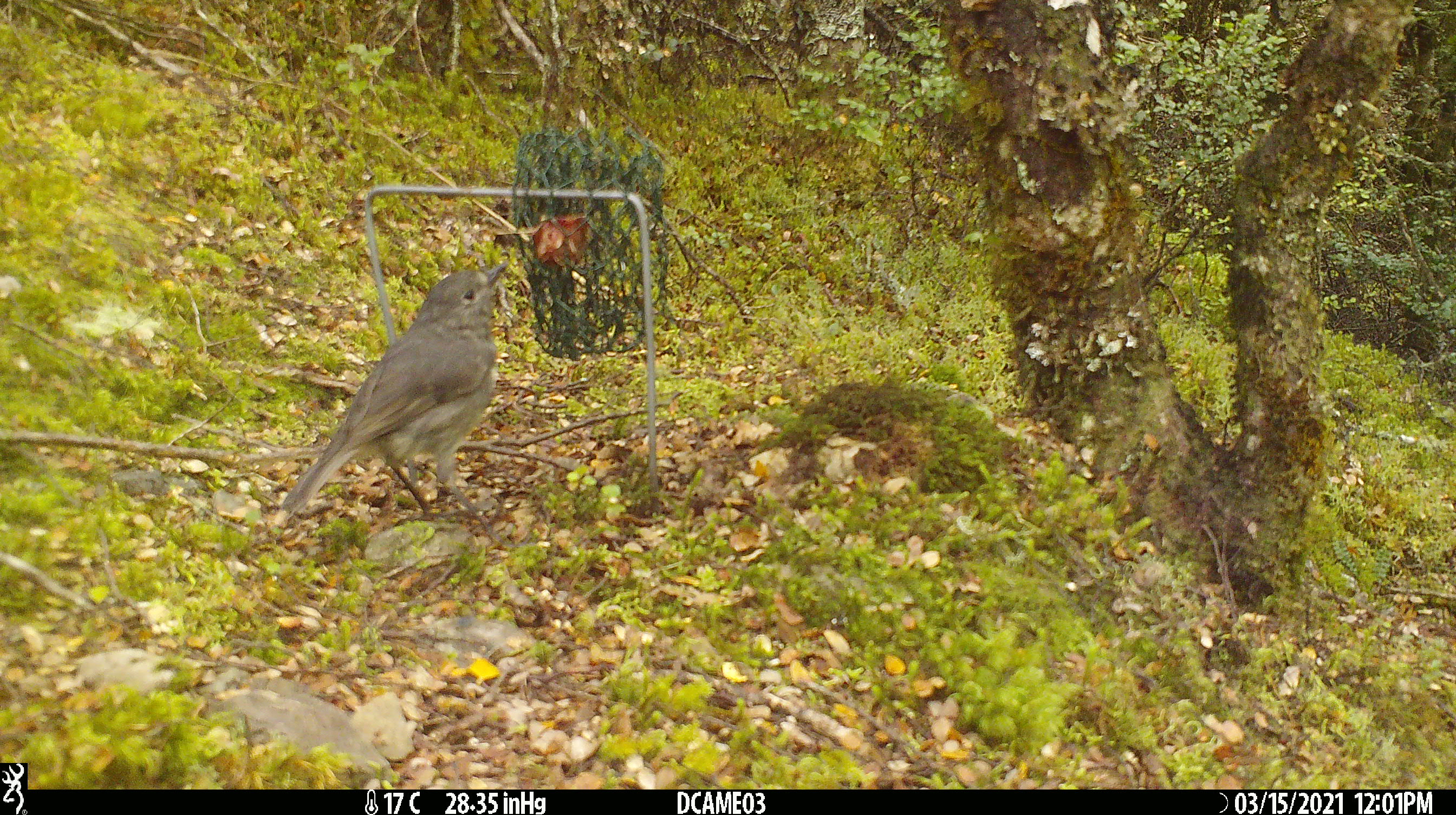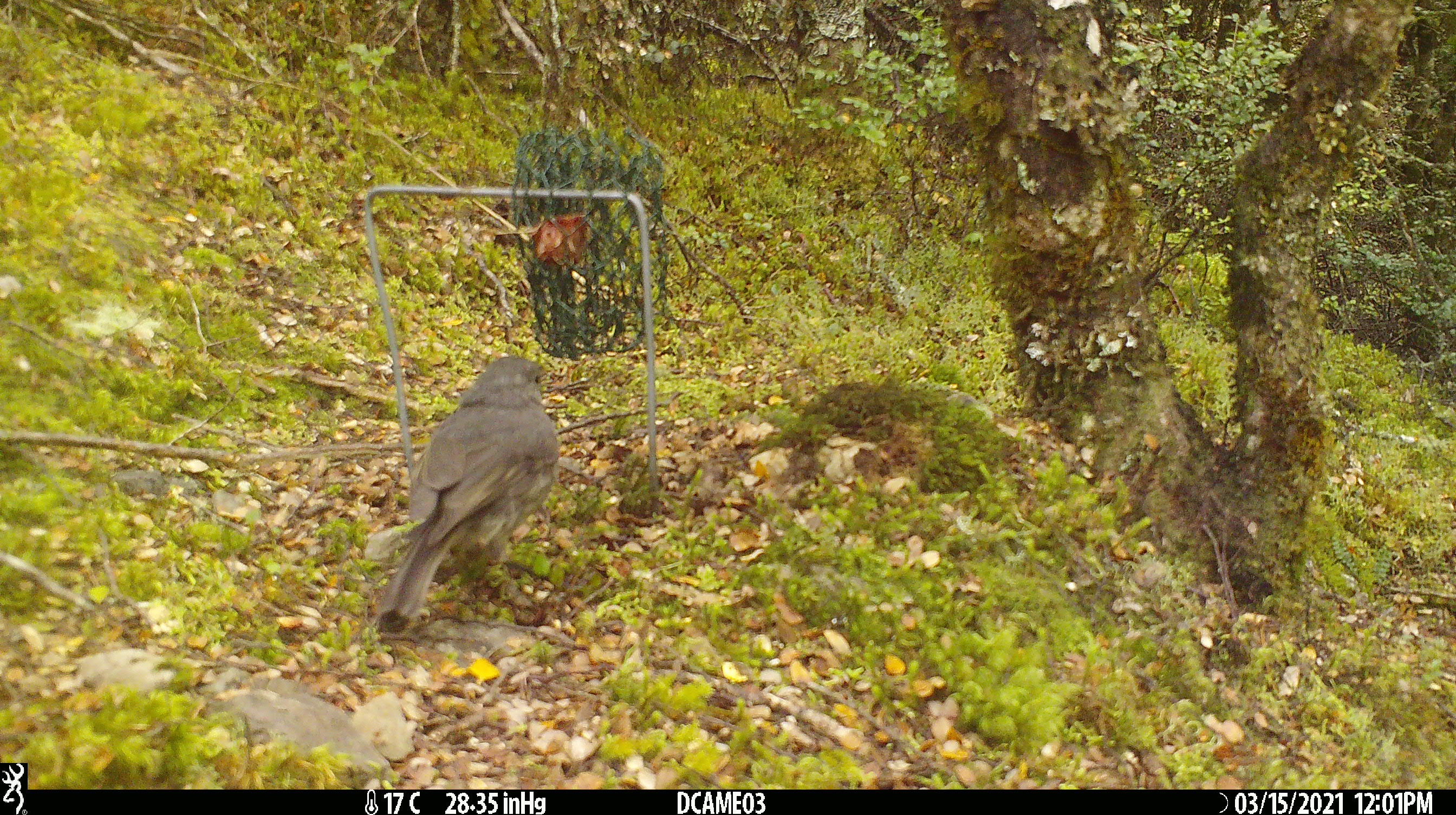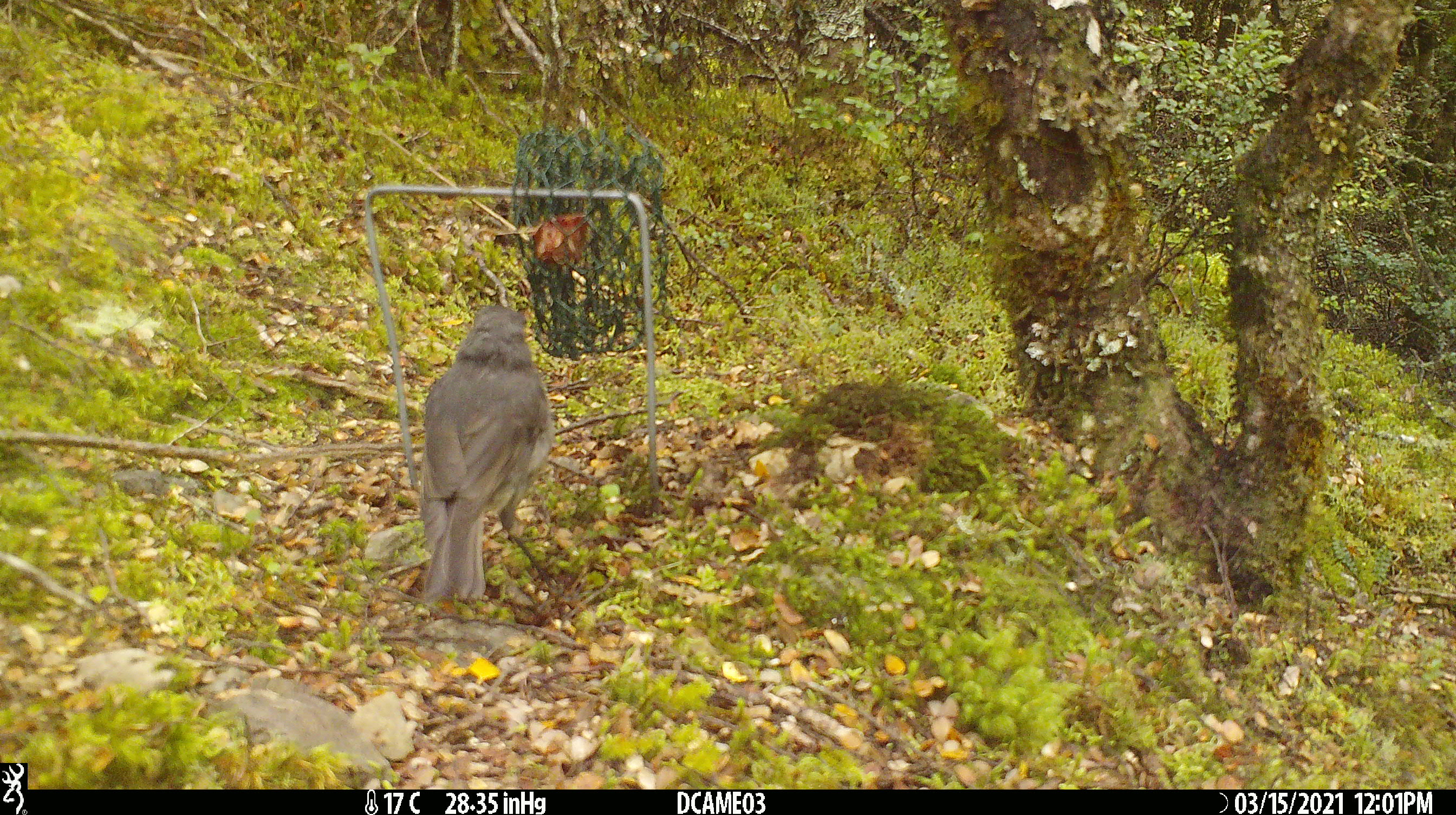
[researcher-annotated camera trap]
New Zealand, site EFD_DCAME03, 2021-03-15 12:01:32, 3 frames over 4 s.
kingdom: Animalia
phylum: Chordata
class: Aves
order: Passeriformes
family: Petroicidae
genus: Petroica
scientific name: Petroica australis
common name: new zealand robin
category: robin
Robin (new zealand robin) (Petroica australis).